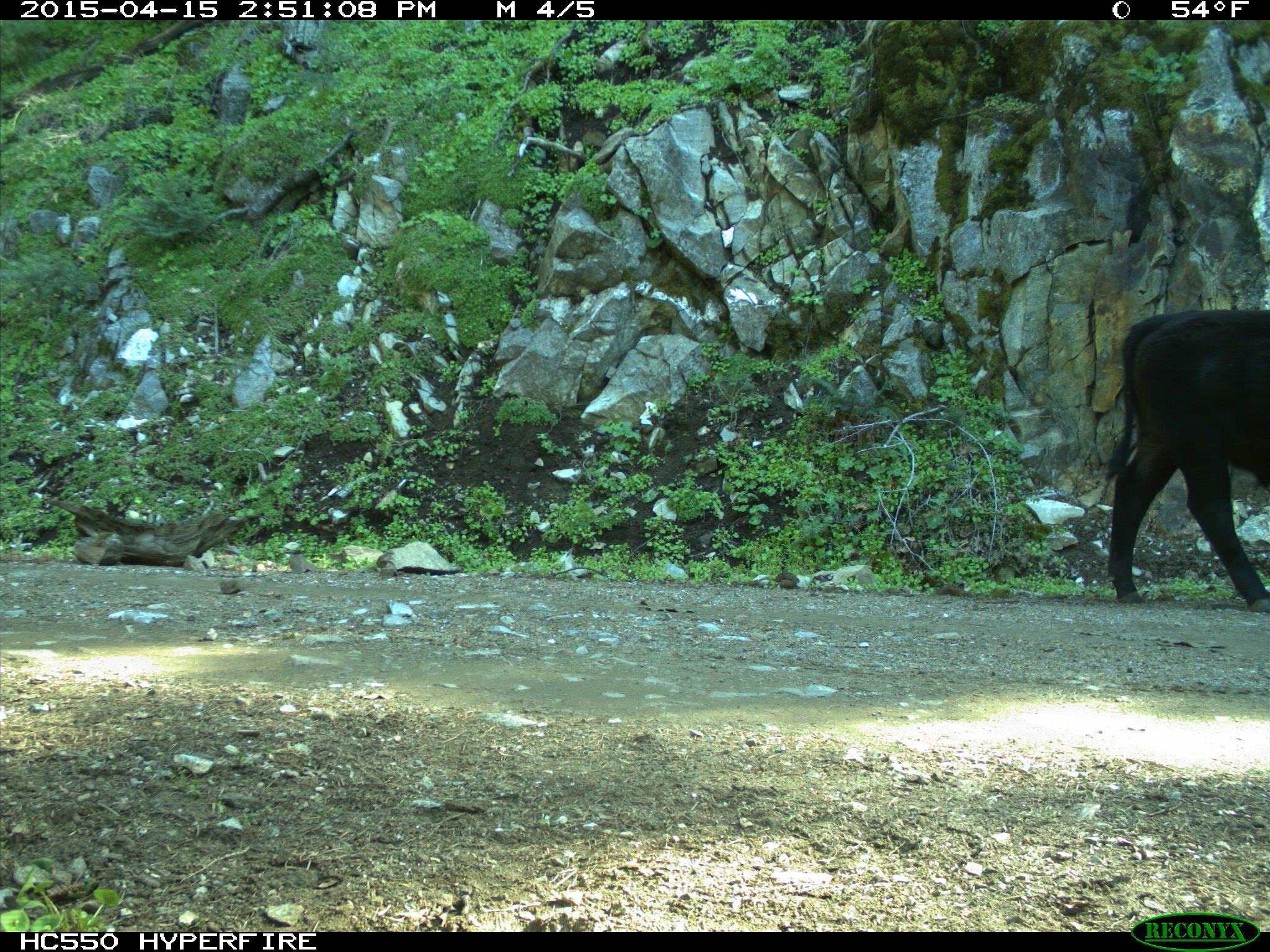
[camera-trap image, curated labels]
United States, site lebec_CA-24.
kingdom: Animalia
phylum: Chordata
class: Mammalia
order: Artiodactyla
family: Bovidae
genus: Bos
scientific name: Bos taurus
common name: domestic cow